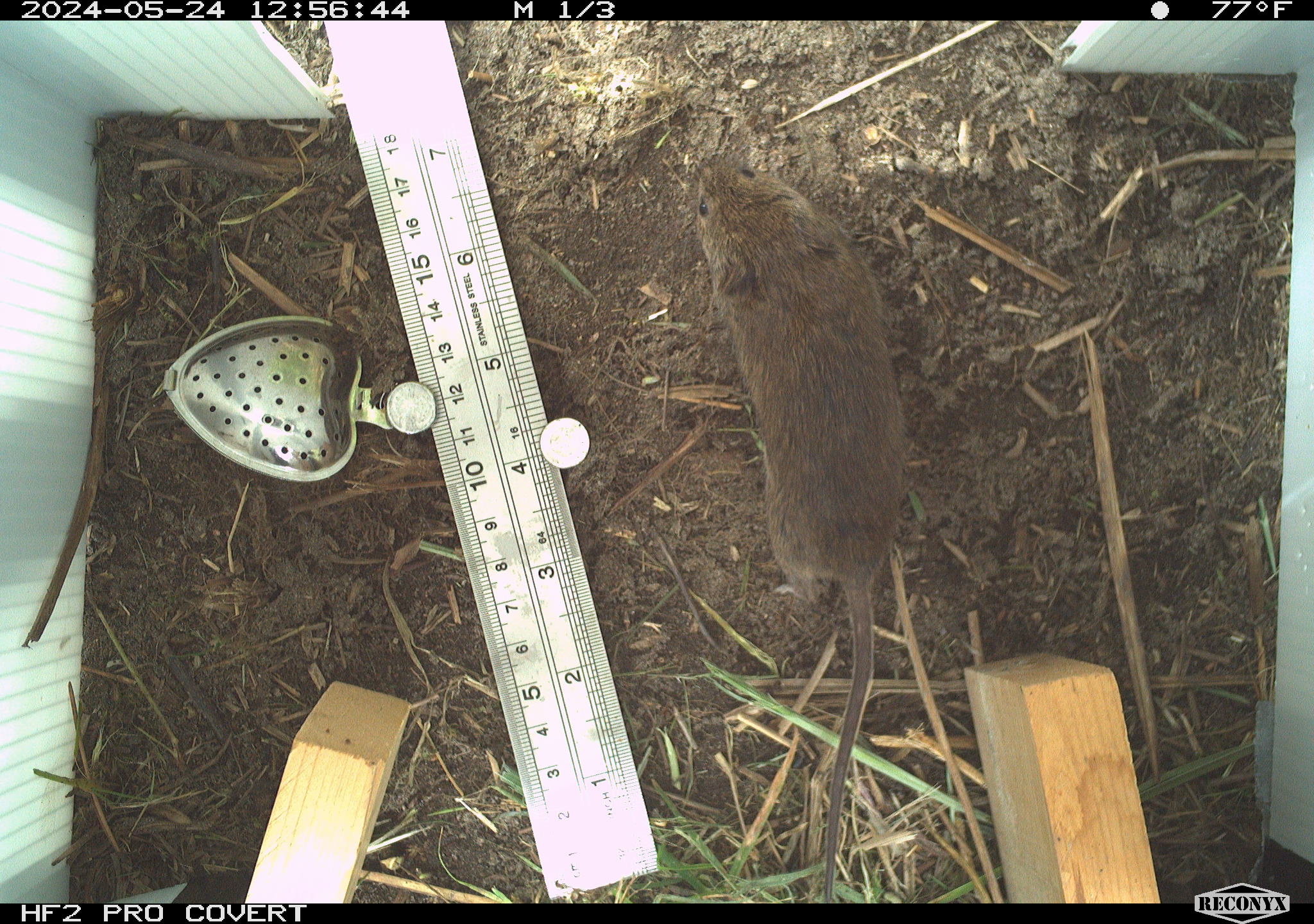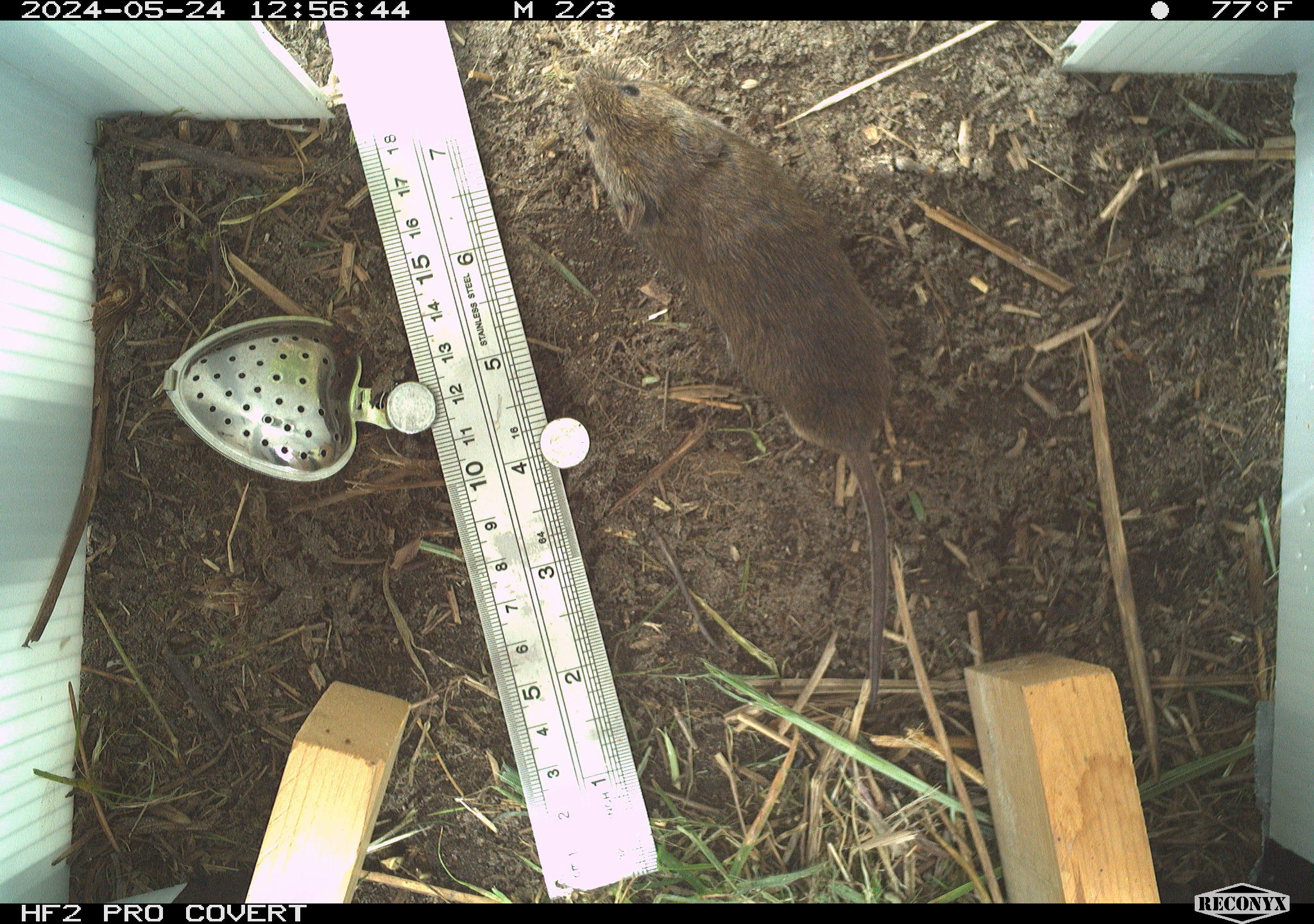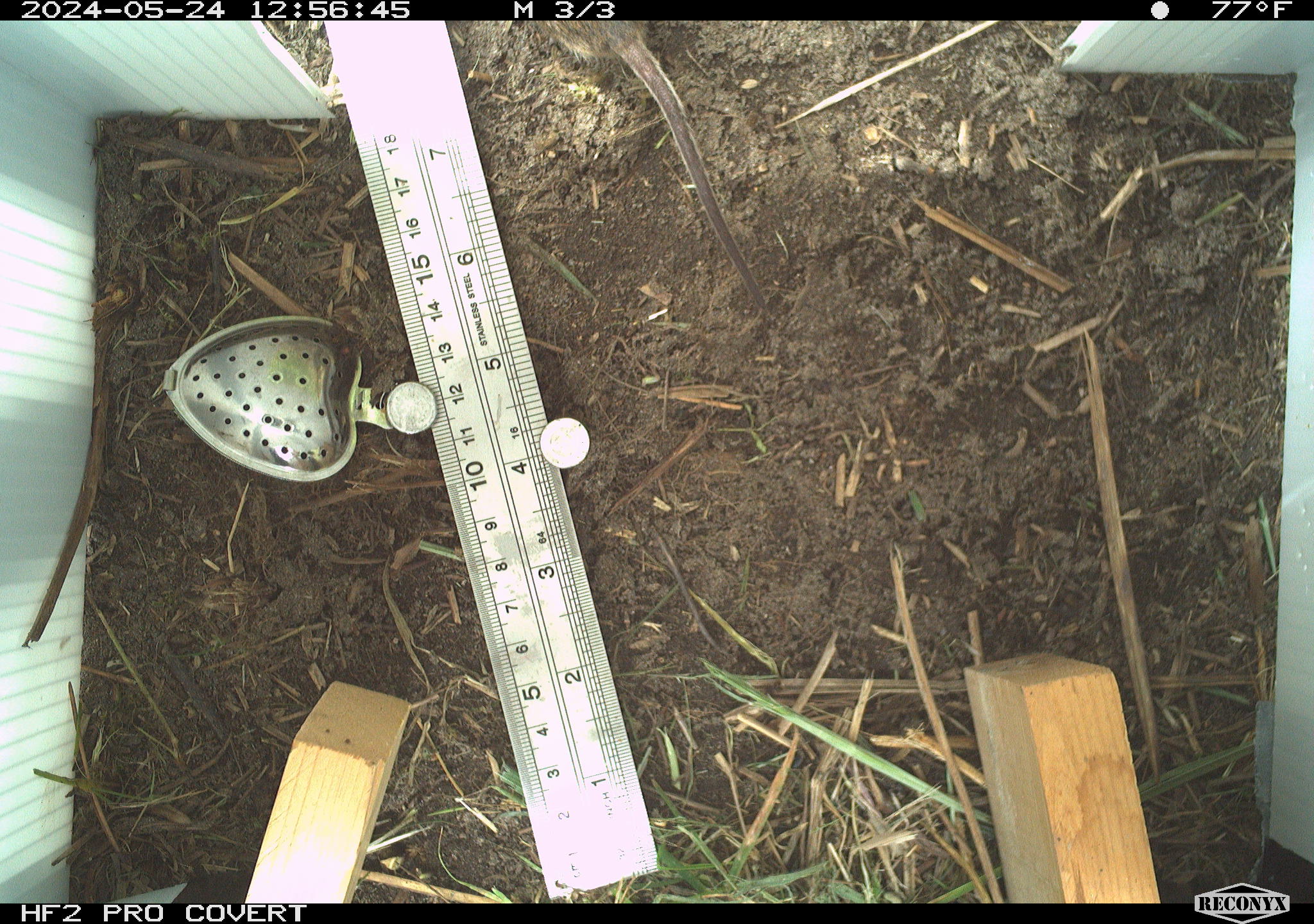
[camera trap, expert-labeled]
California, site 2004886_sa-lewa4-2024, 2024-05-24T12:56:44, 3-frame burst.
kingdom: Animalia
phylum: Chordata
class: Mammalia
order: Rodentia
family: Cricetidae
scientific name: Cricetidae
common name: hamsters, voles, lemmings, and allies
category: cricetidae family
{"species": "cricetidae family (hamsters, voles, lemmings, and allies) (Cricetidae)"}